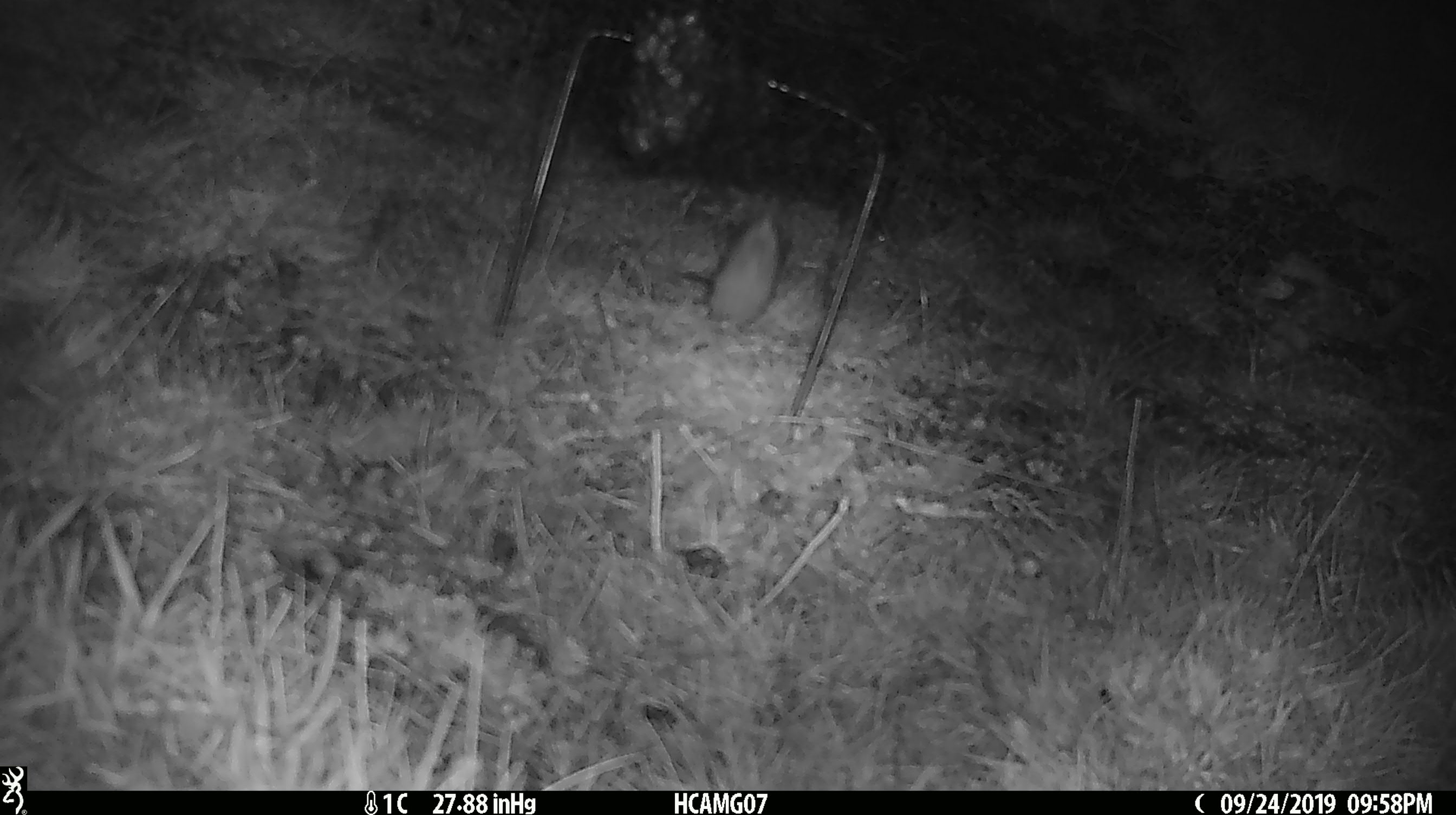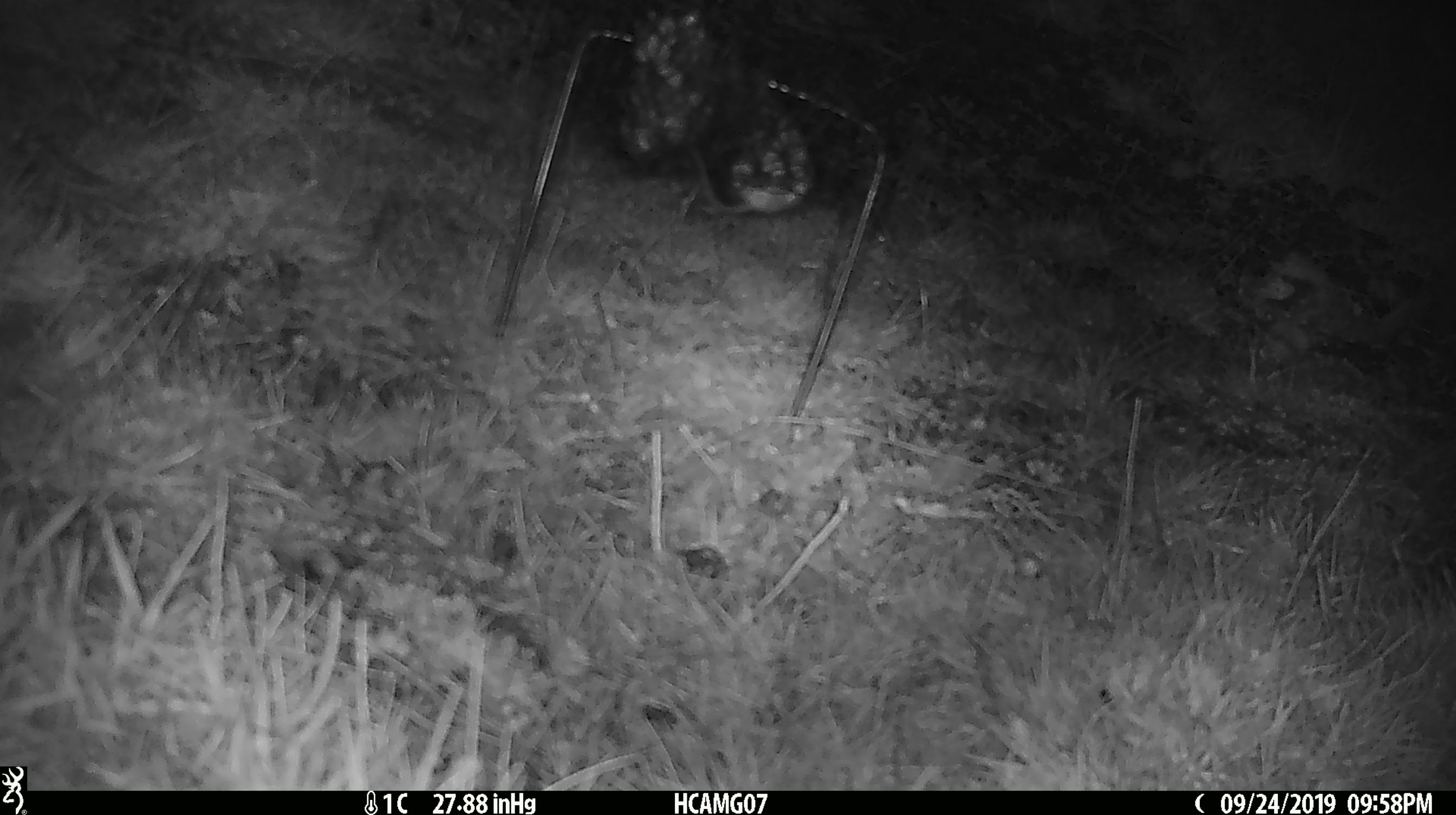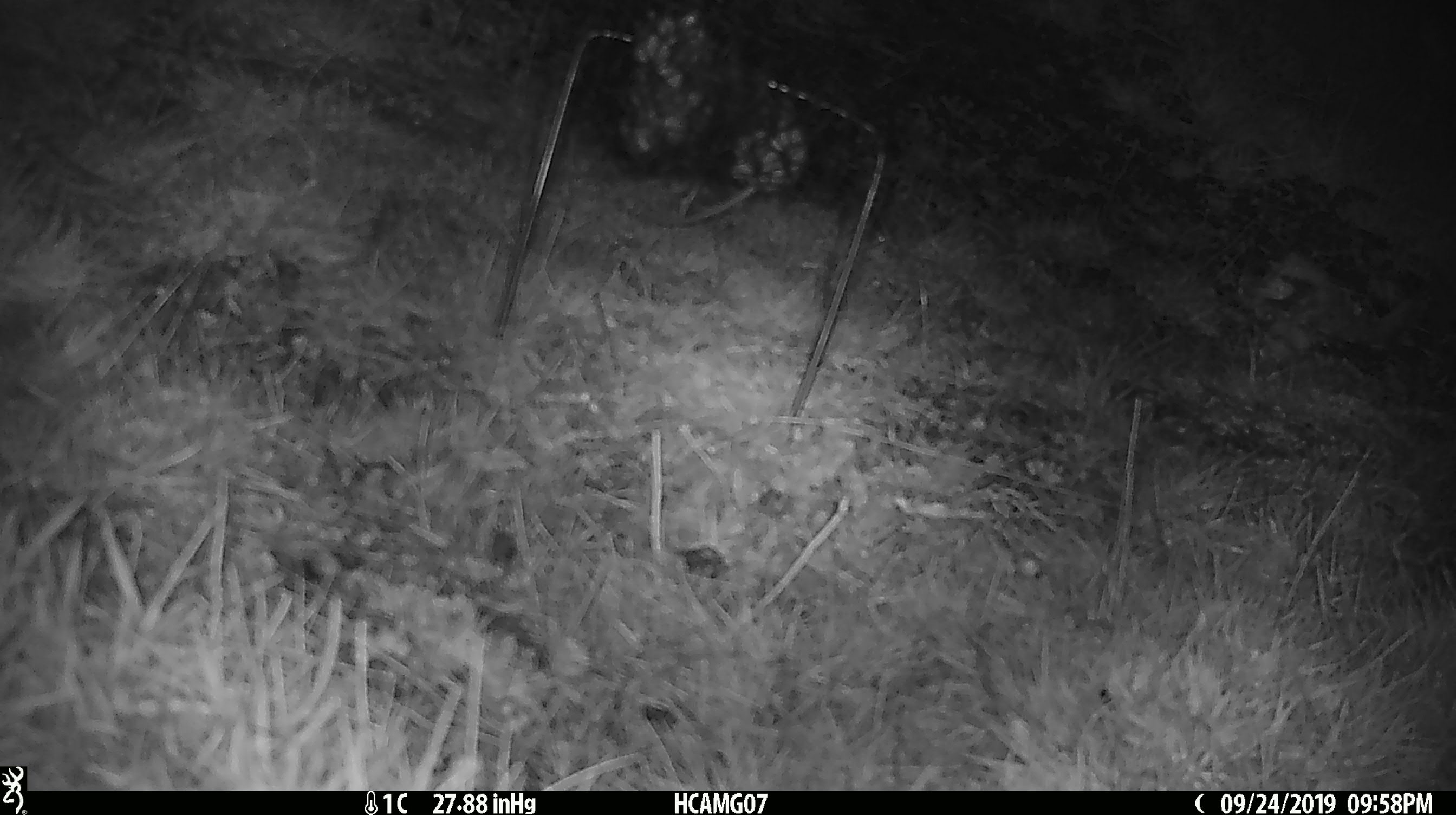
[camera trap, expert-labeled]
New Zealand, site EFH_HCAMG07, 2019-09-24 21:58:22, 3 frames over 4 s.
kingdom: Animalia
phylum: Chordata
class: Mammalia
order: Rodentia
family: Muridae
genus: Mus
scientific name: Mus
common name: mouse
Mouse (Mus).